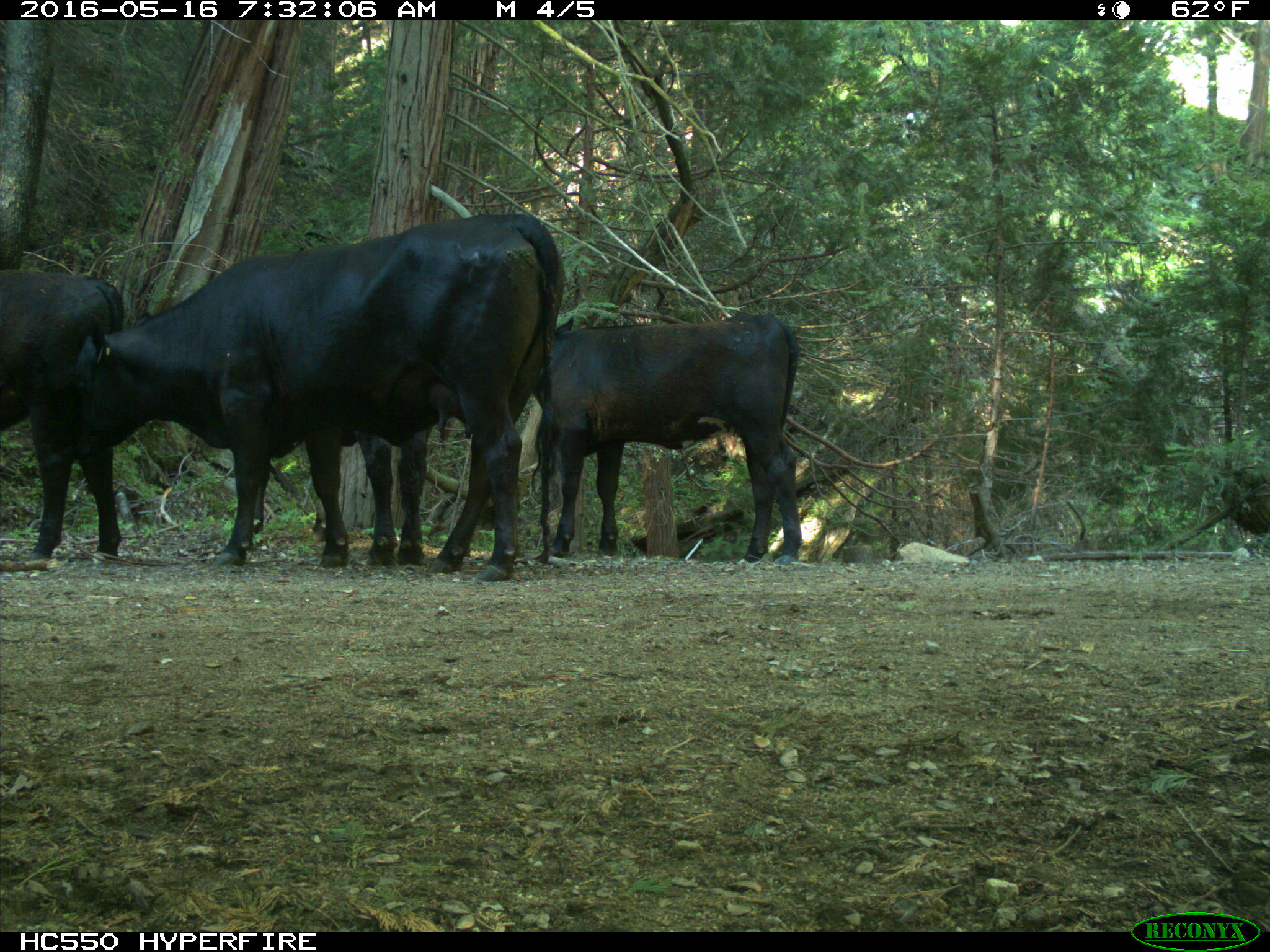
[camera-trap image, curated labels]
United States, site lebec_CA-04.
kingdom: Animalia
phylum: Chordata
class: Mammalia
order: Artiodactyla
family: Bovidae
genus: Bos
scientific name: Bos taurus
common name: domestic cow